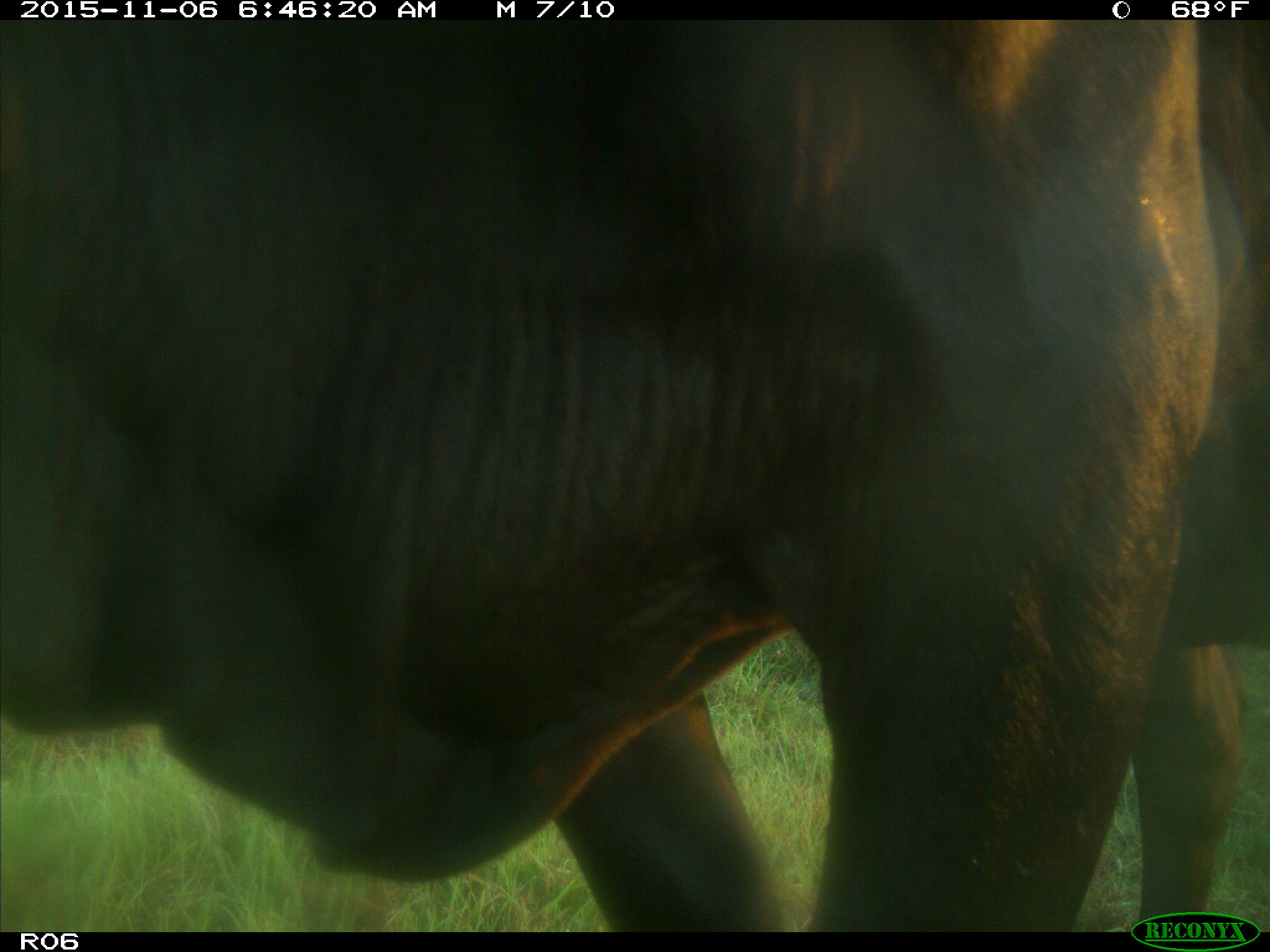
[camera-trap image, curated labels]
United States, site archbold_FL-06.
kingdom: Animalia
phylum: Chordata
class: Mammalia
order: Artiodactyla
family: Bovidae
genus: Bos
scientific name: Bos taurus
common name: domestic cow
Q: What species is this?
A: Bos taurus (domestic cow).